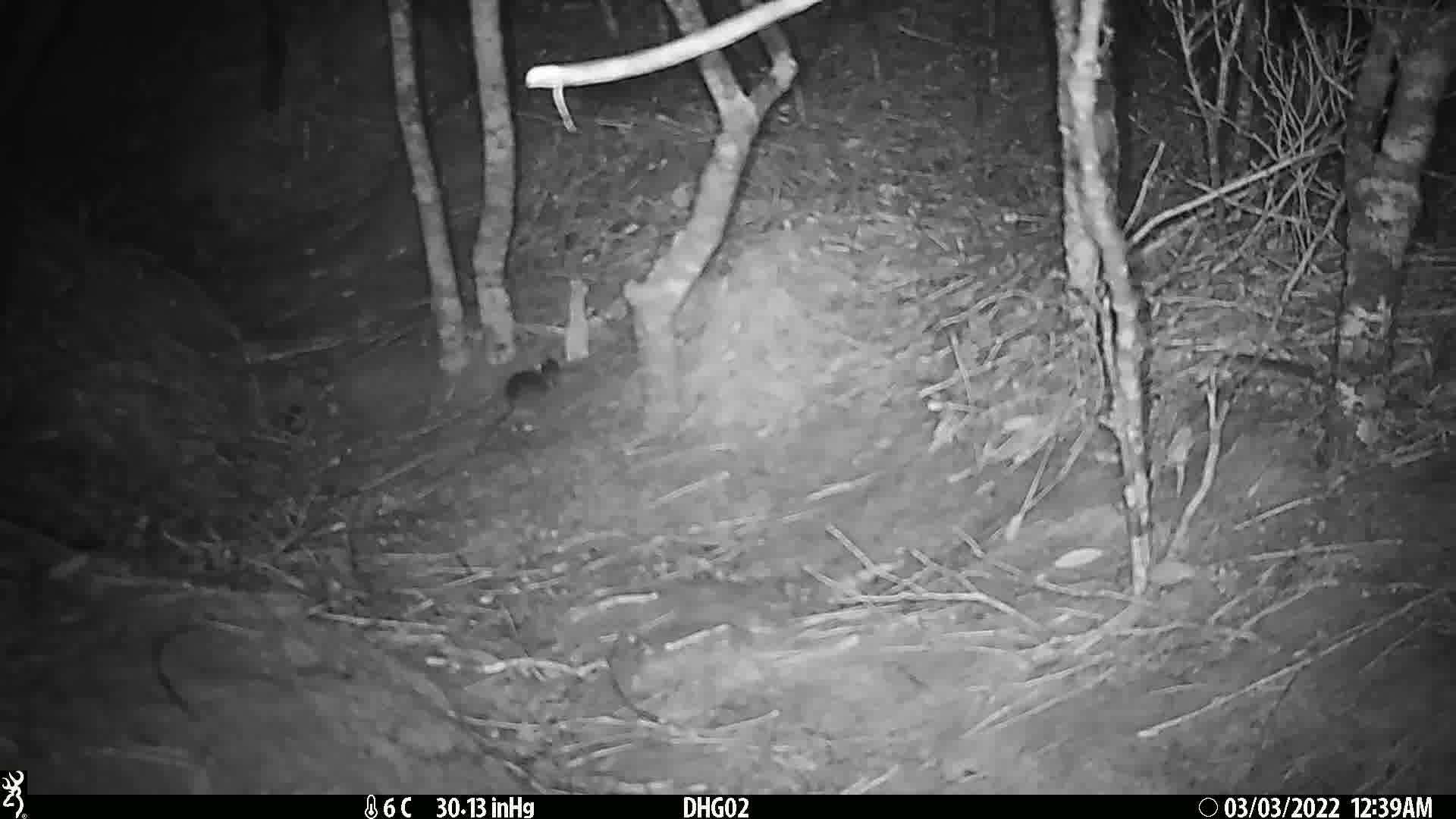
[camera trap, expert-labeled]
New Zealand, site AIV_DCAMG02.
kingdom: Animalia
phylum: Chordata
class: Mammalia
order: Rodentia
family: Muridae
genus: Mus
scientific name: Mus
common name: mouse